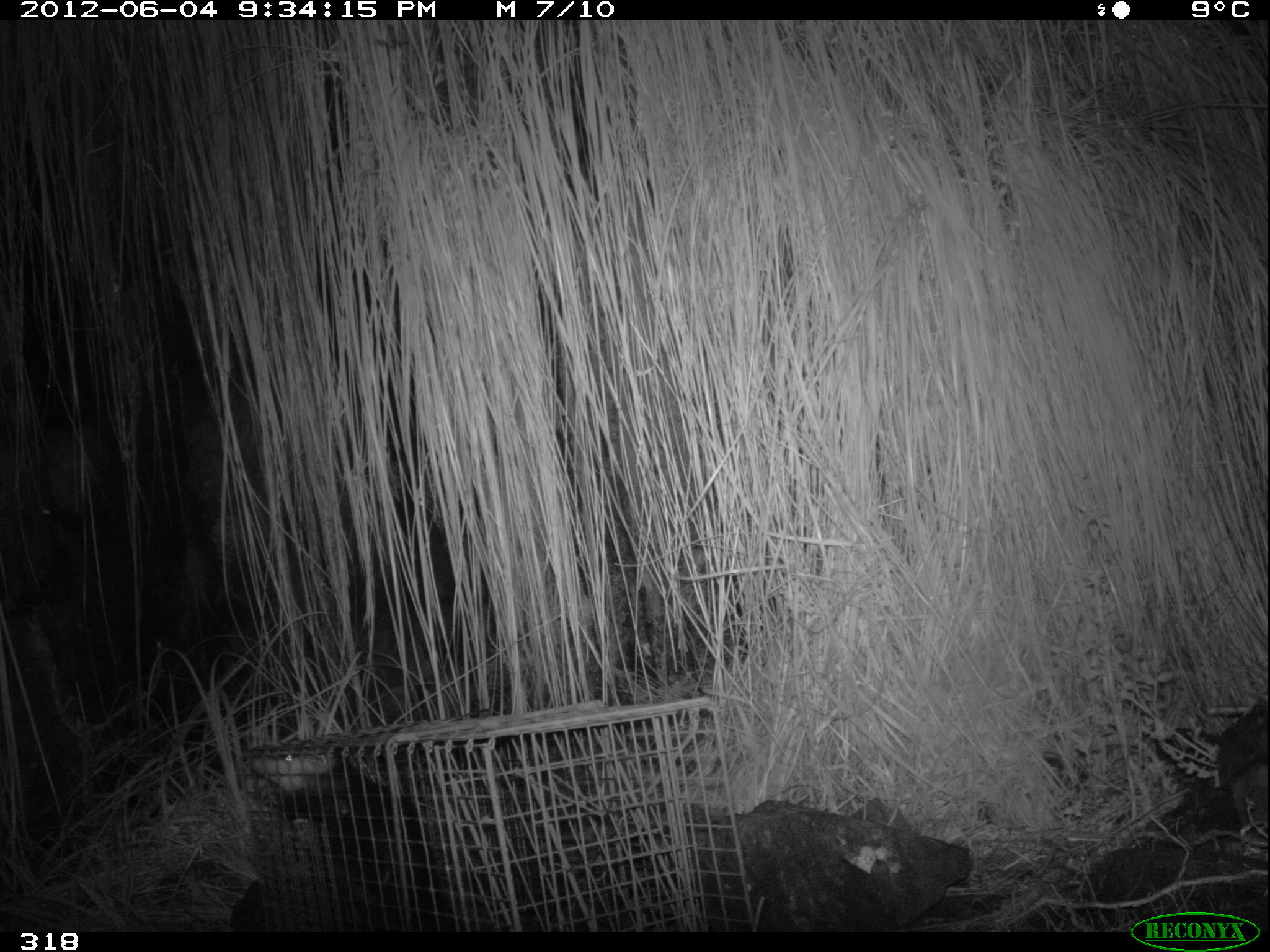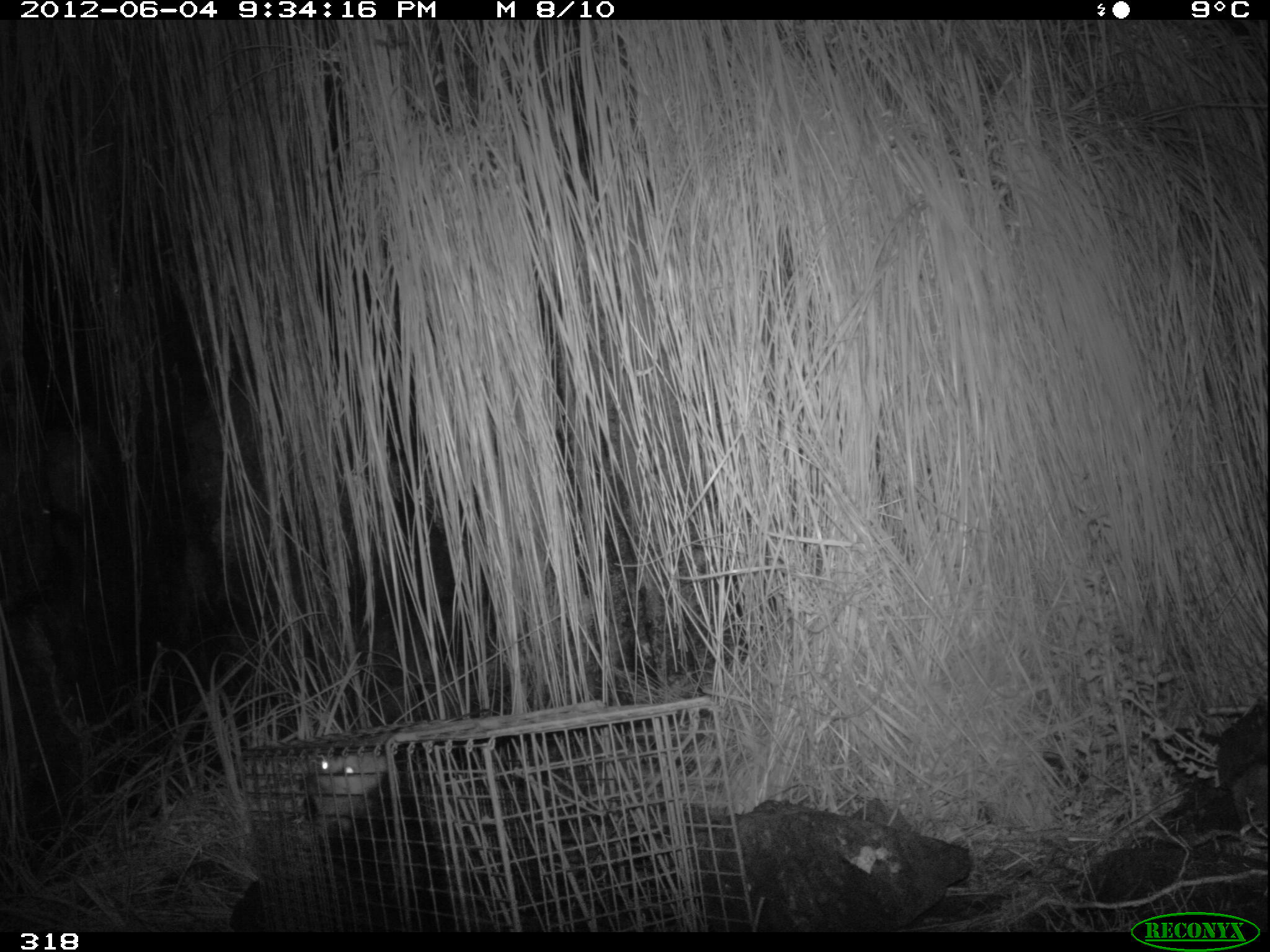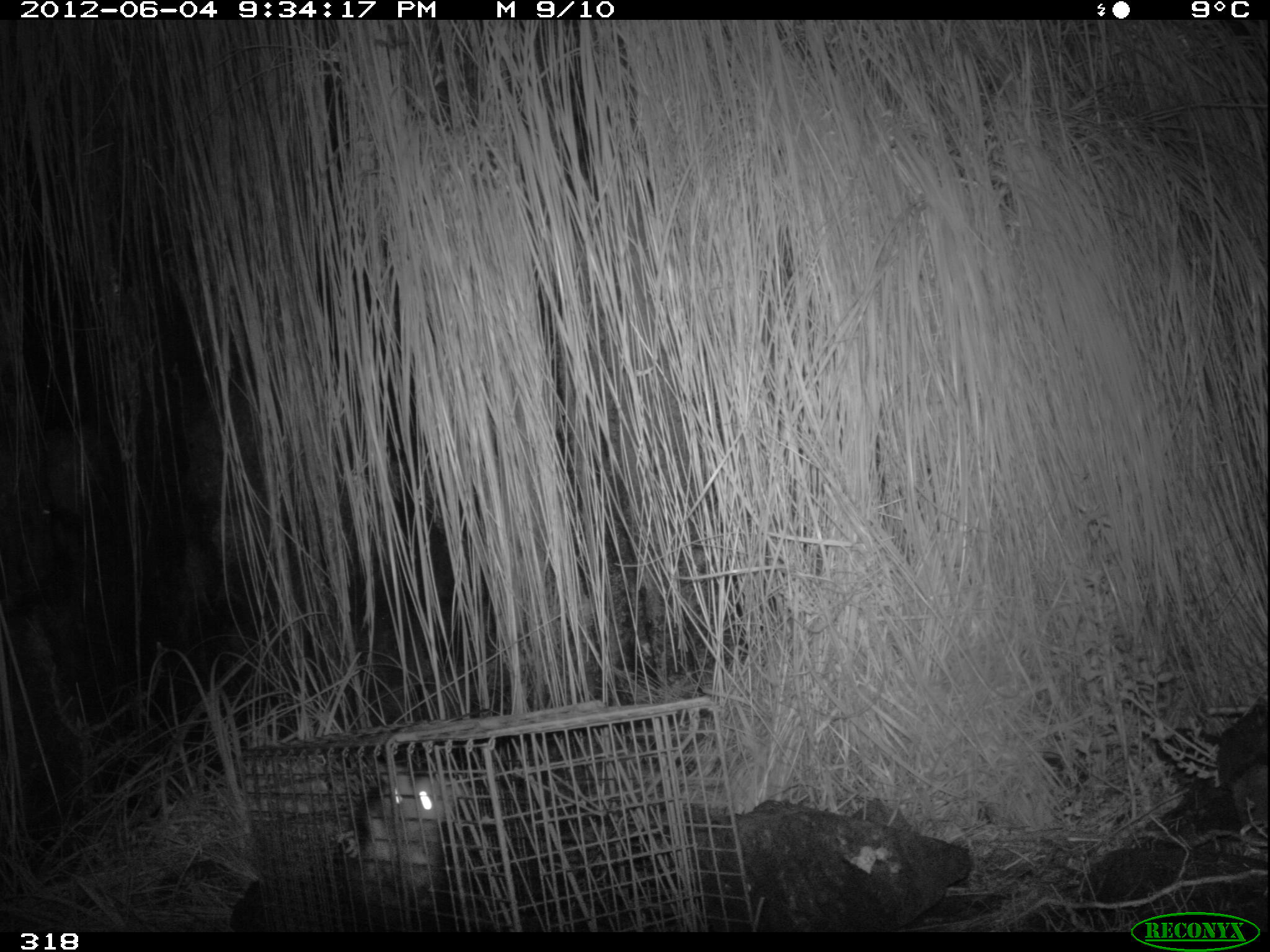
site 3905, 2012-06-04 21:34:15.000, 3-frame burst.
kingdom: Animalia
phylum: Chordata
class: Mammalia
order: Didelphimorphia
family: Didelphidae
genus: Didelphis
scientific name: Didelphis pernigra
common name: andean white-eared opossum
Didelphis pernigra (andean white-eared opossum).